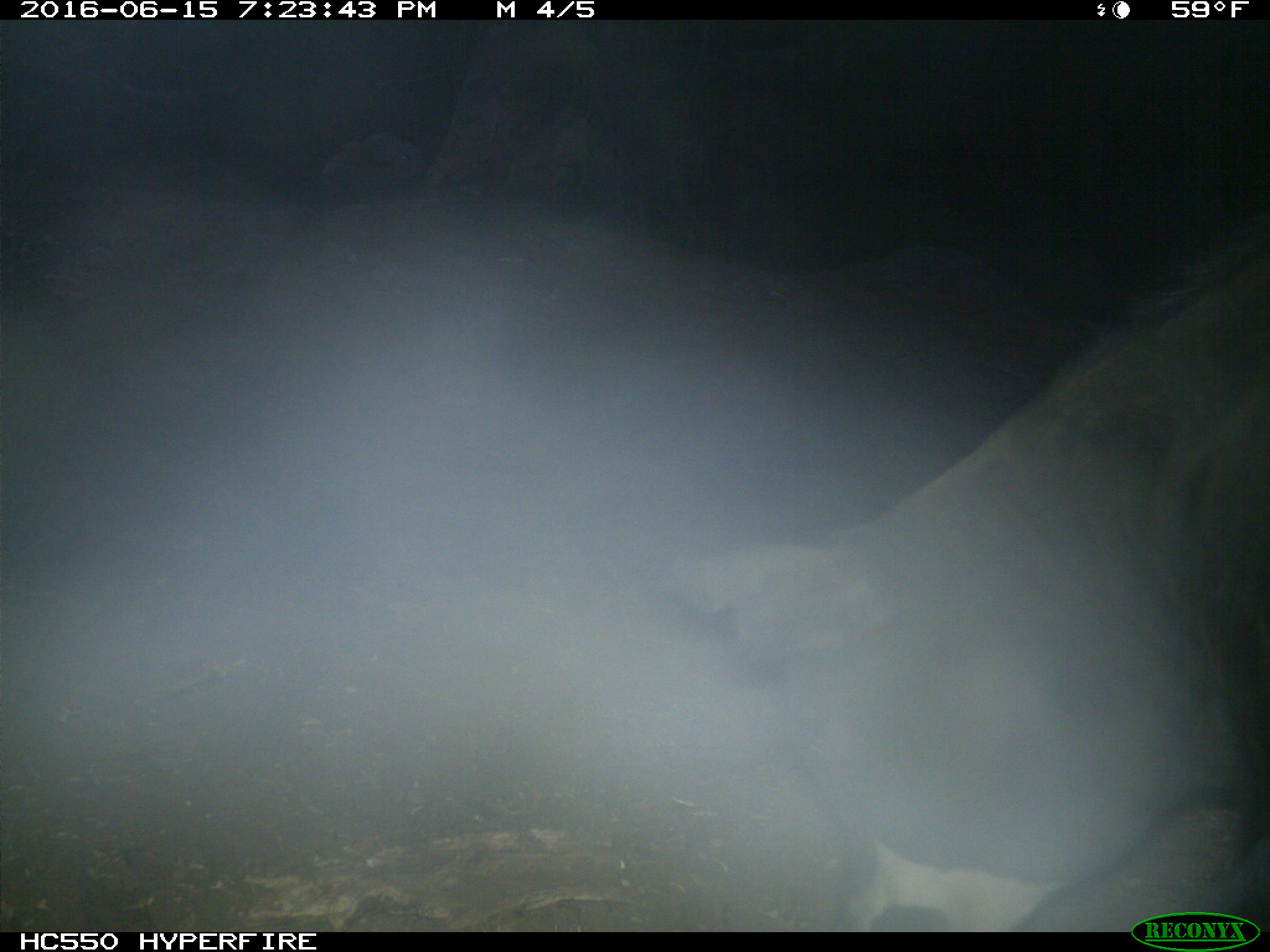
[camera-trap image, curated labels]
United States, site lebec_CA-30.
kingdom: Animalia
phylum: Chordata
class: Mammalia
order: Artiodactyla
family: Bovidae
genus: Bos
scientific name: Bos taurus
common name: domestic cow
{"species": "Bos taurus (domestic cow)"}